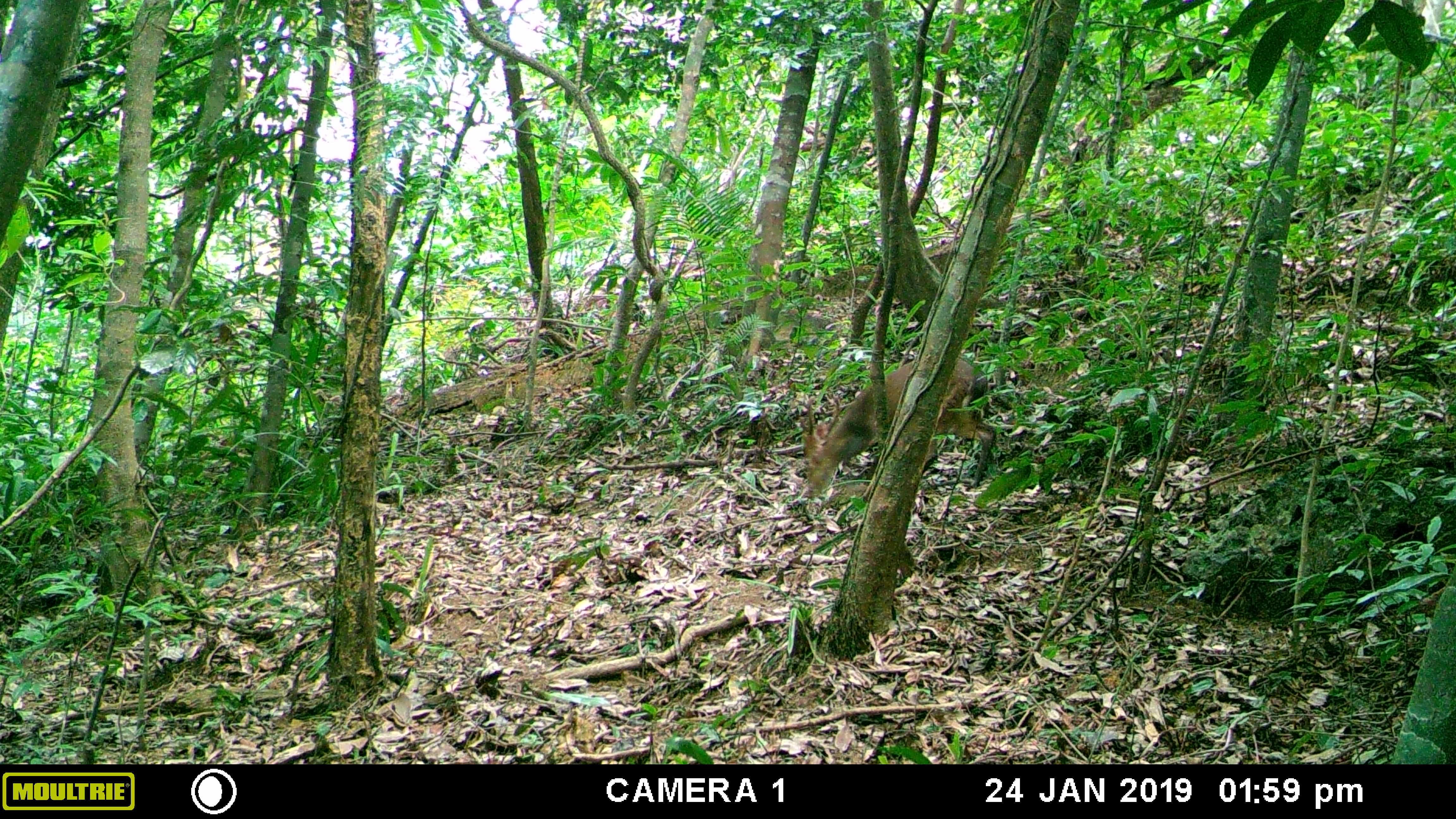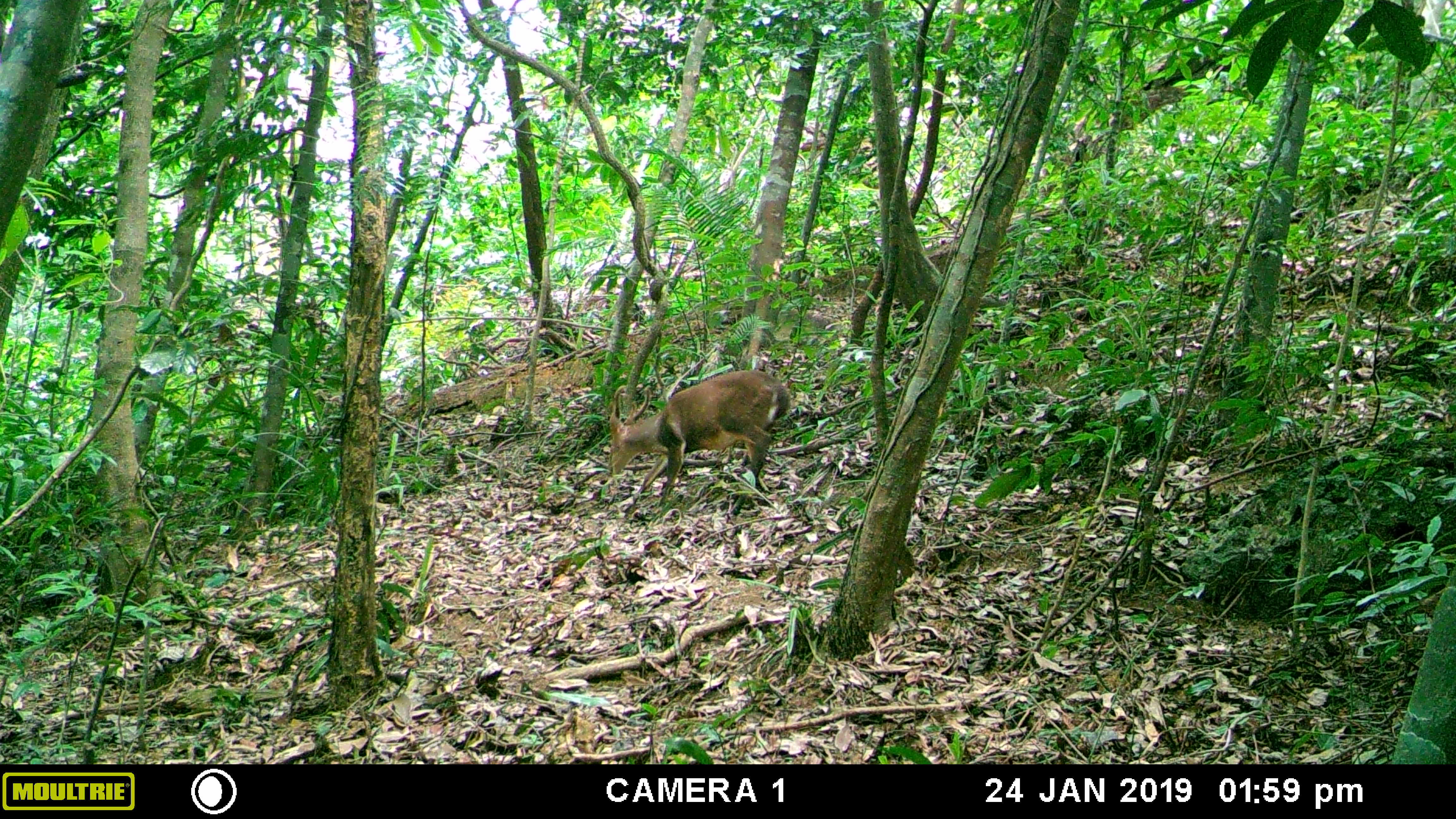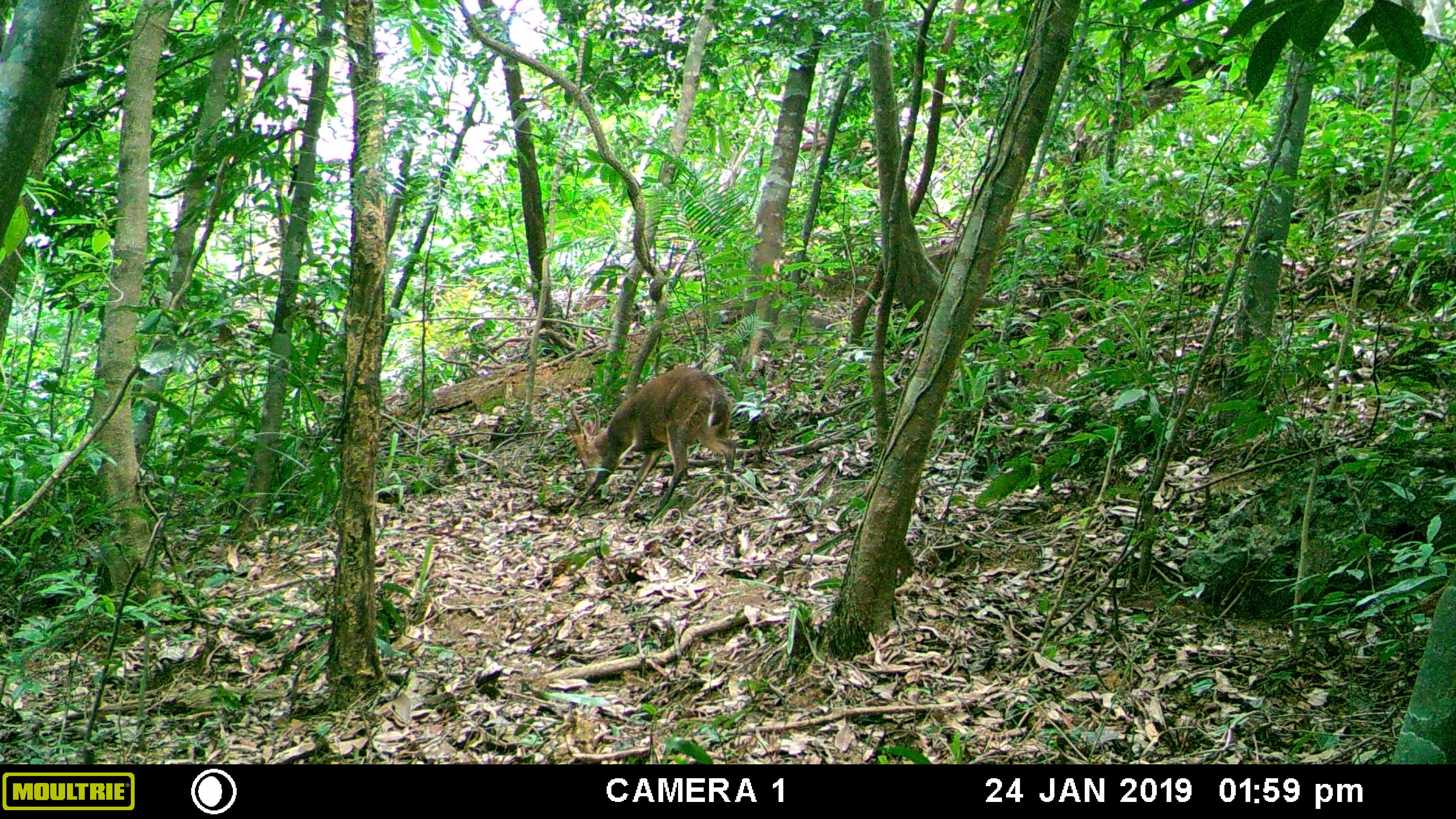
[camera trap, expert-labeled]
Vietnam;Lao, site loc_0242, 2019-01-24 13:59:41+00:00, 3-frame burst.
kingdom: Animalia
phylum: Chordata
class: Mammalia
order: Artiodactyla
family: Cervidae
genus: Muntiacus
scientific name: Muntiacus vuquangensis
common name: large-antlered muntjac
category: large antlered muntjac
Large antlered muntjac (large-antlered muntjac) (Muntiacus vuquangensis). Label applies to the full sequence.